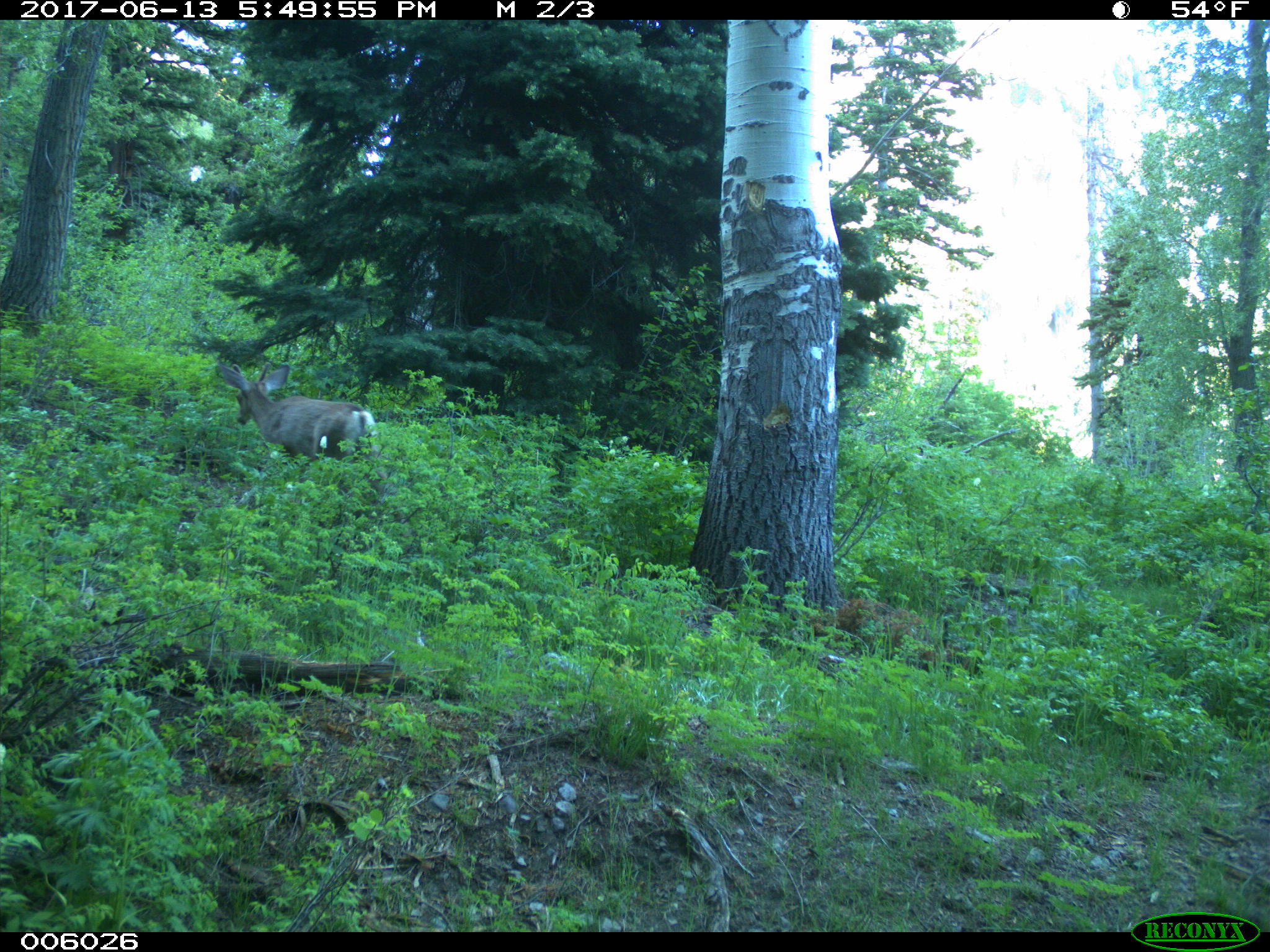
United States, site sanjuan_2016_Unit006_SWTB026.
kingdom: Animalia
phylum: Chordata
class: Mammalia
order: Artiodactyla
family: Cervidae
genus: Odocoileus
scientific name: Odocoileus hemionus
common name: mule deer